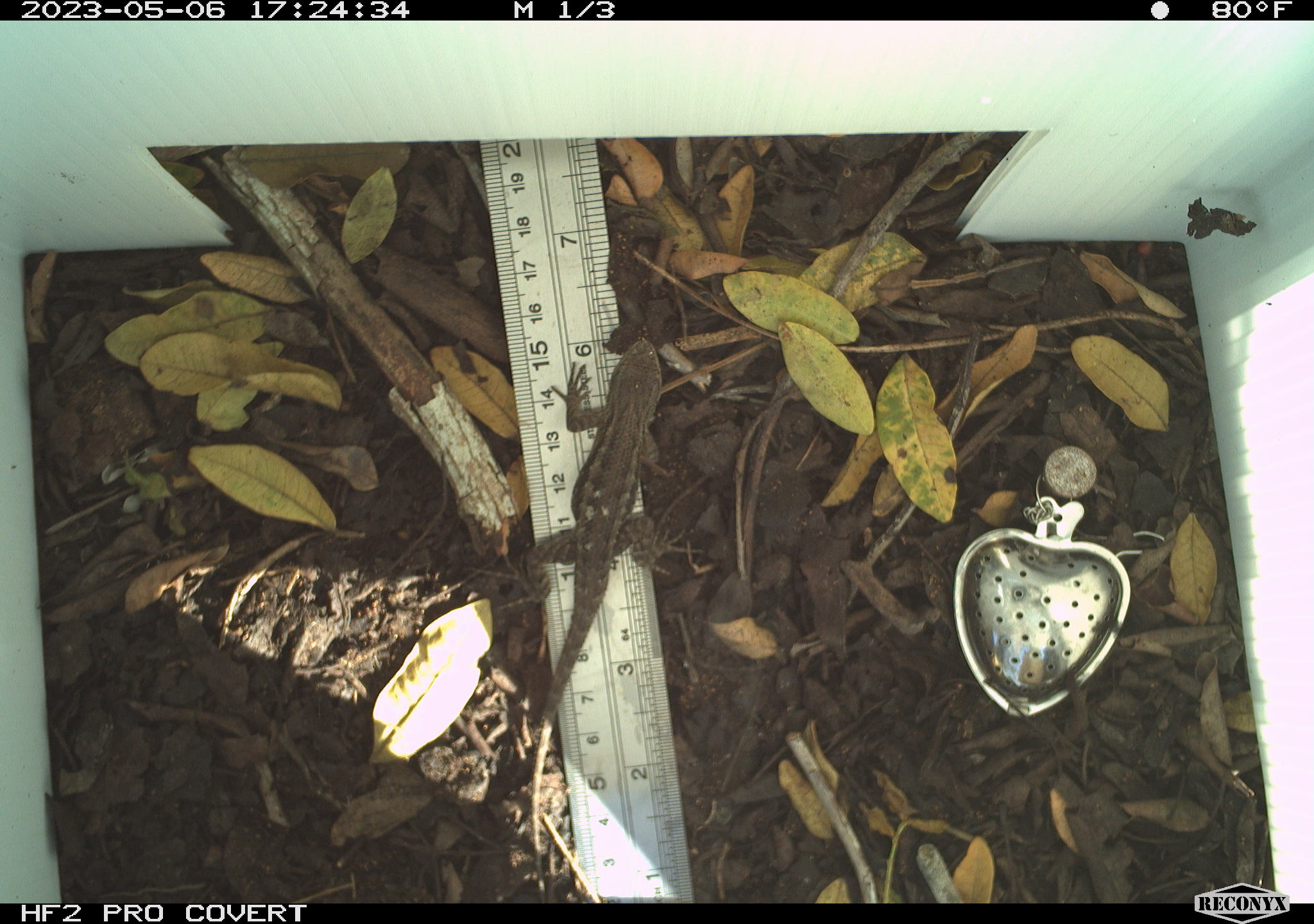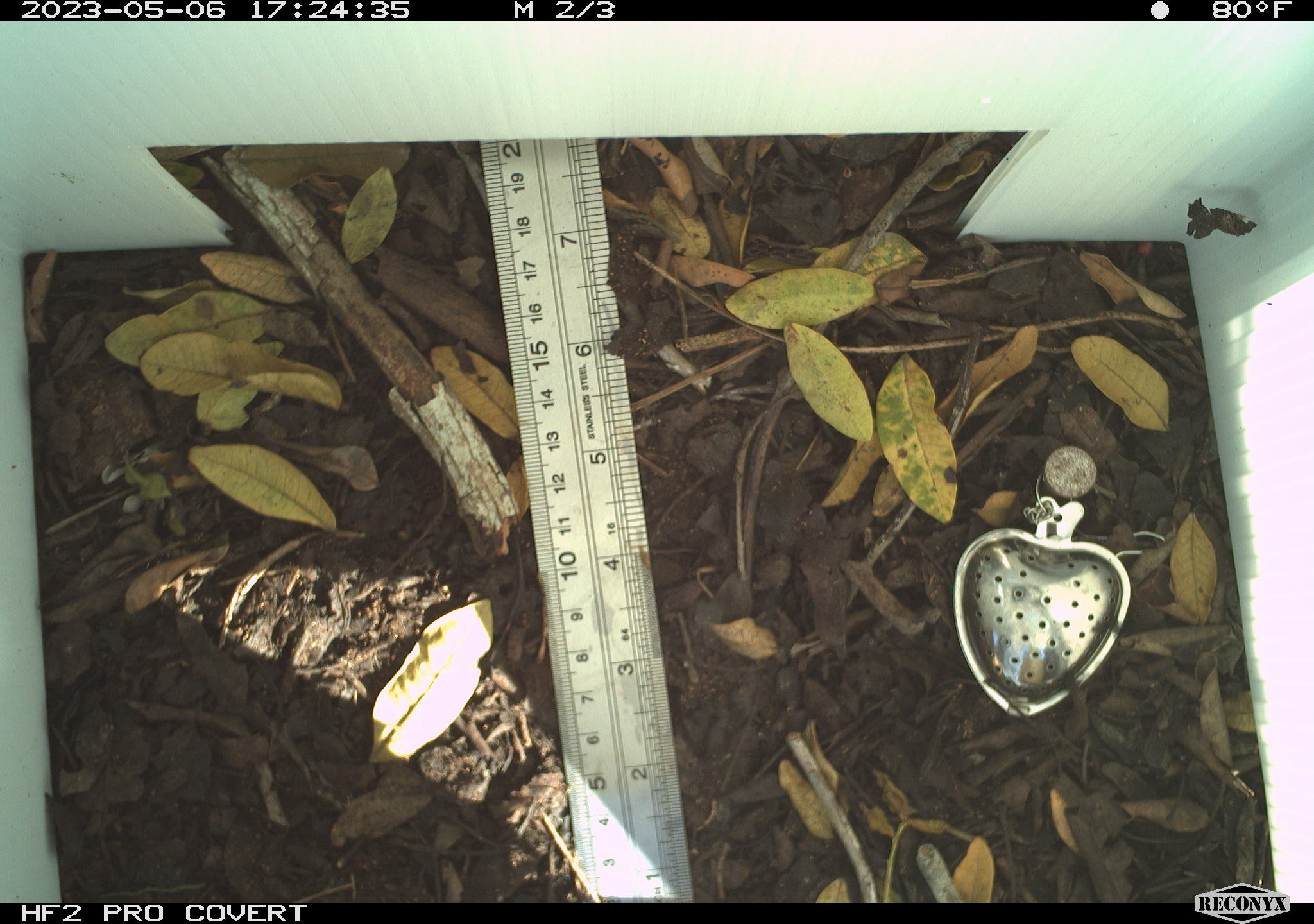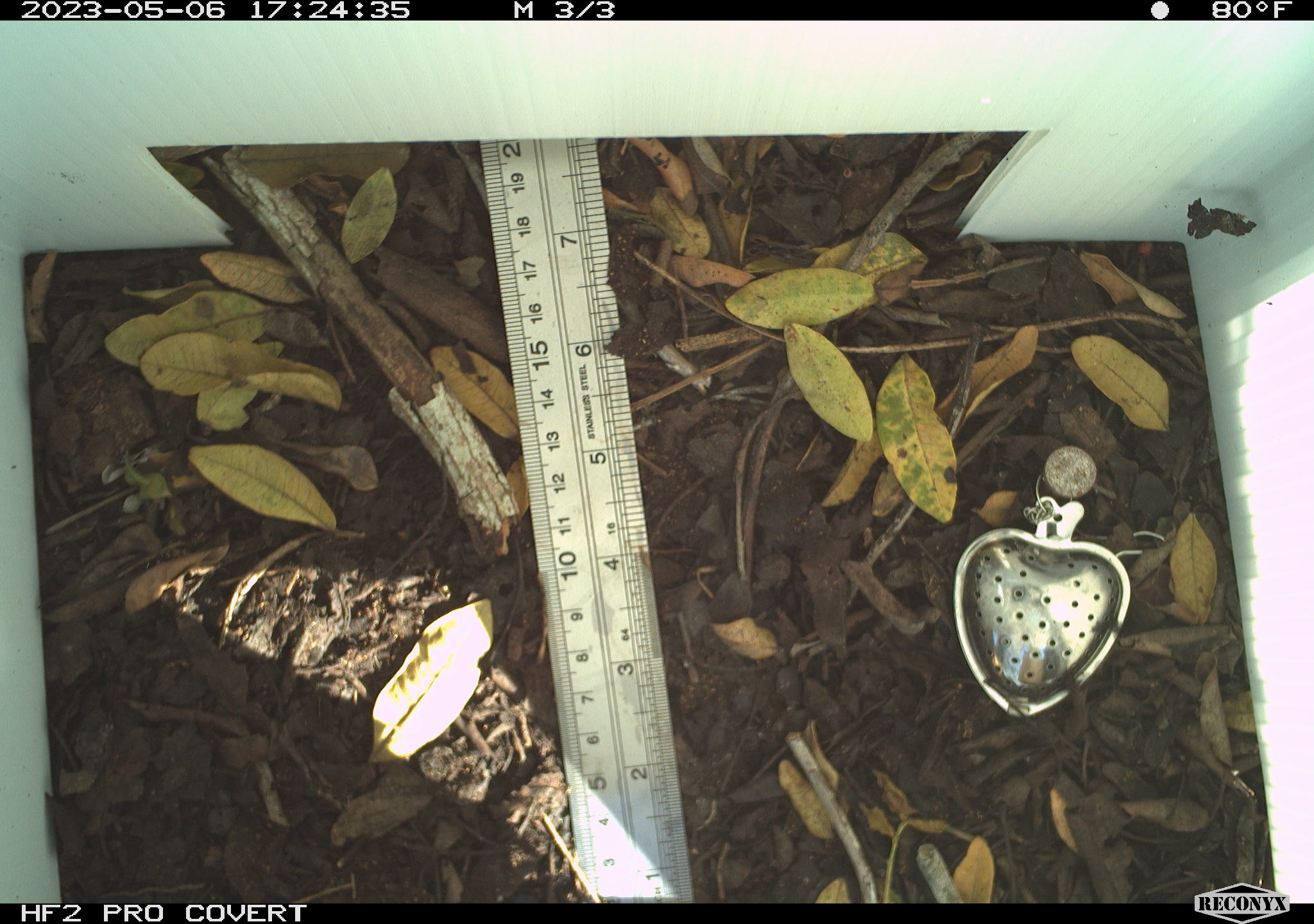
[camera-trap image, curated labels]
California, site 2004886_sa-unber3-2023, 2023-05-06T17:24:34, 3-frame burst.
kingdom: Animalia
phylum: Chordata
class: Reptilia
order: Squamata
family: Phrynosomatidae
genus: Sceloporus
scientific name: Sceloporus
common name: spiny lizards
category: sceloporus species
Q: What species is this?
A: Sceloporus species (spiny lizards) (Sceloporus).